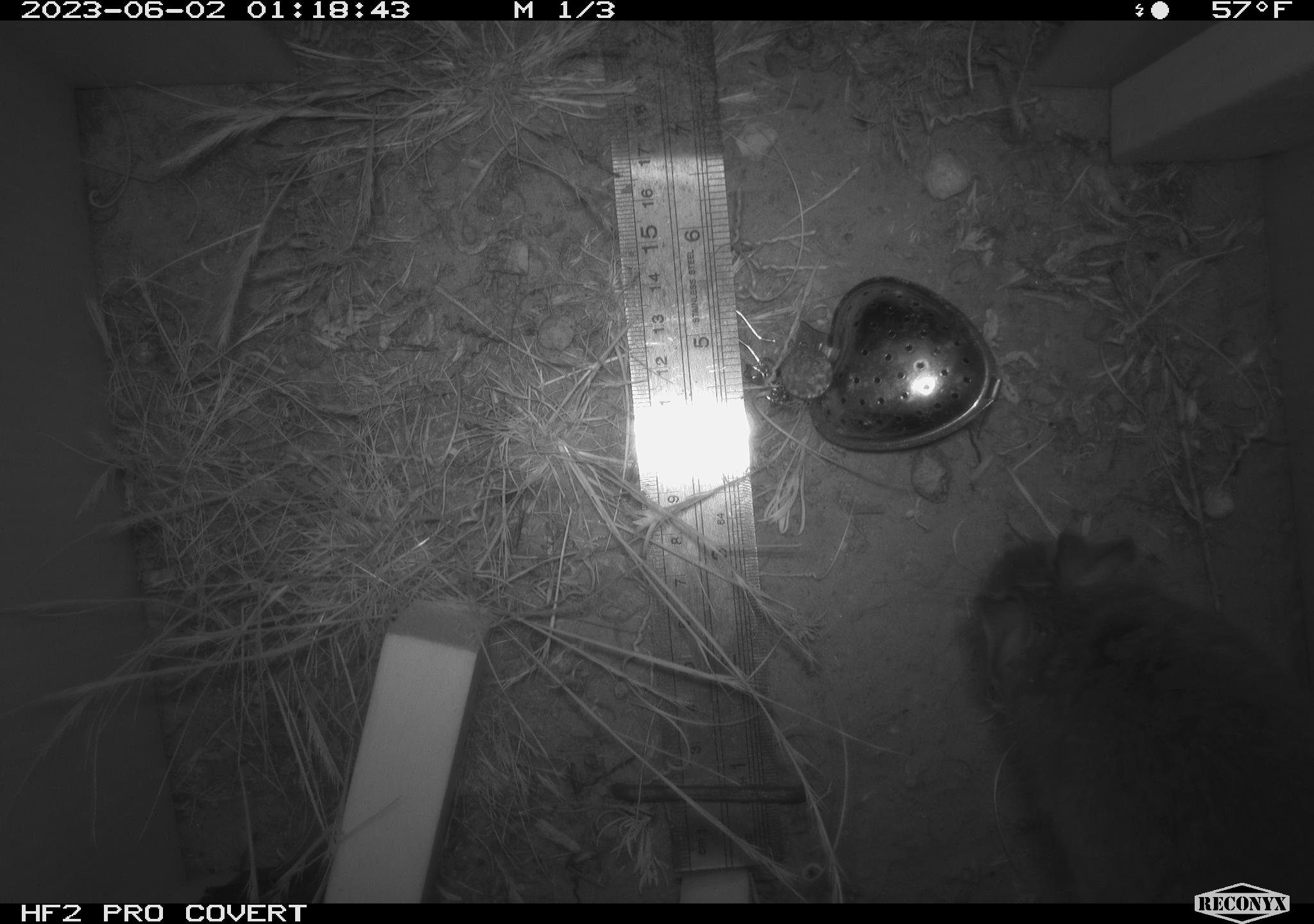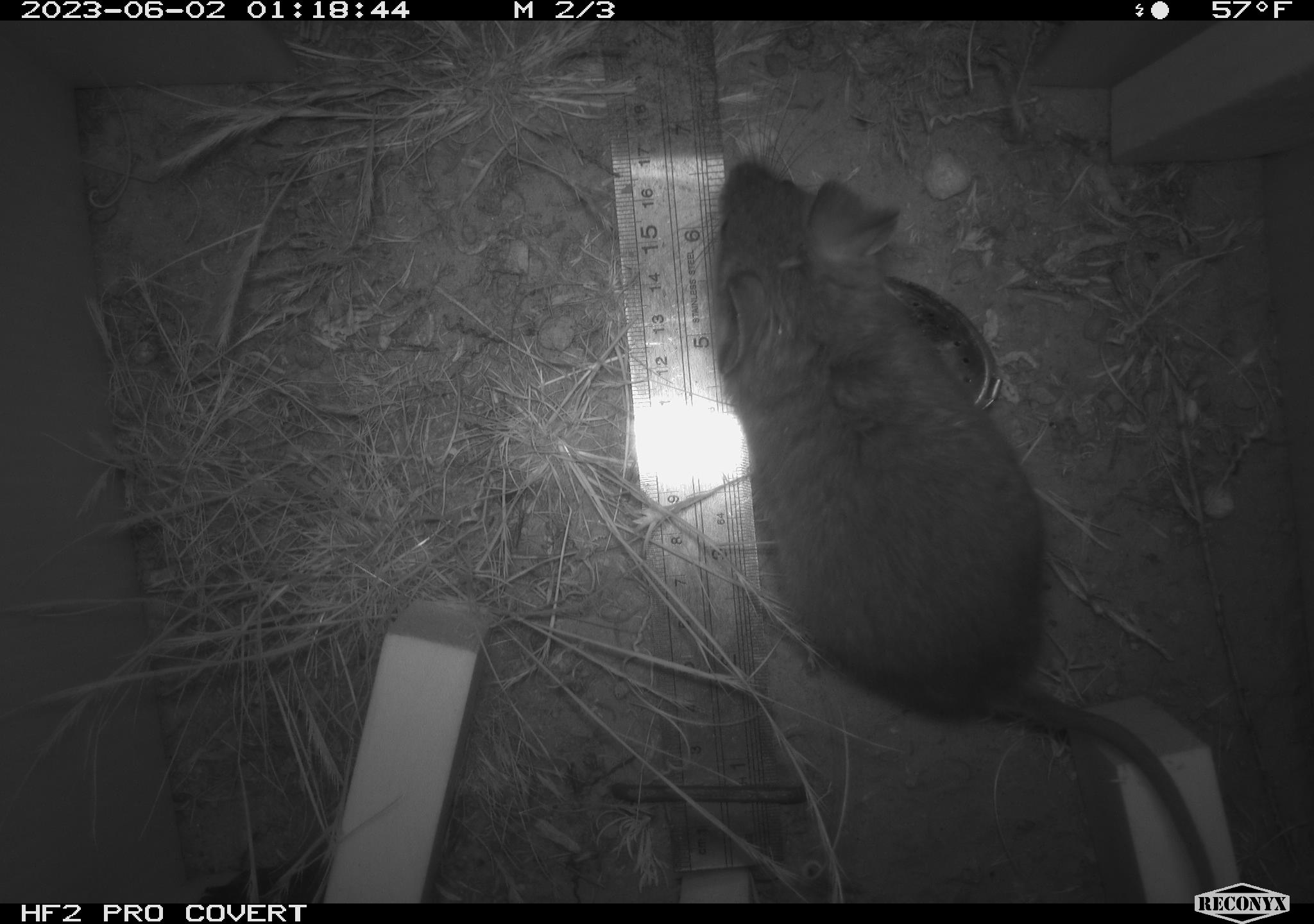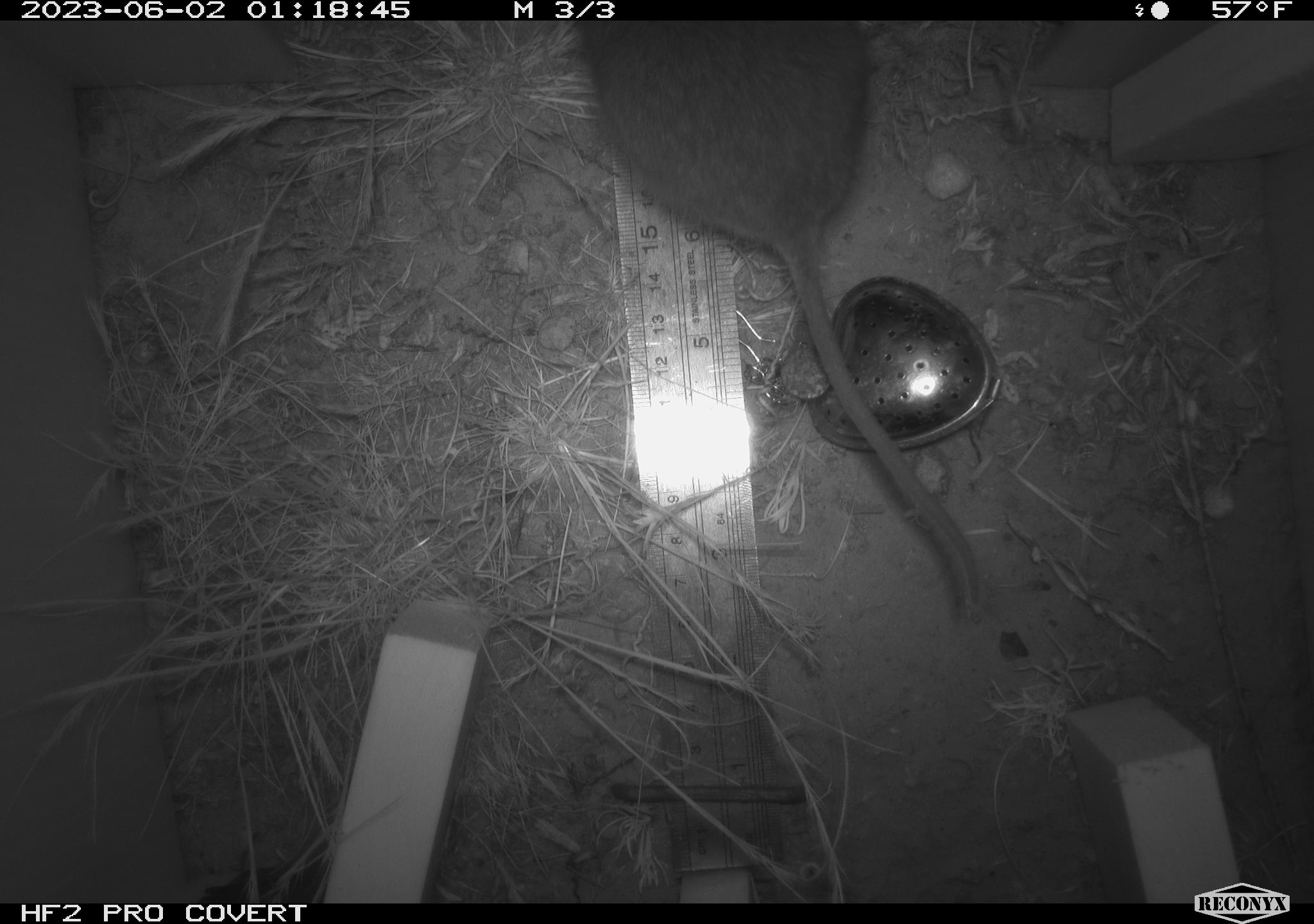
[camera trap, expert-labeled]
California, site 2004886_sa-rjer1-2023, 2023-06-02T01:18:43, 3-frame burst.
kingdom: Animalia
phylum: Chordata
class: Mammalia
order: Rodentia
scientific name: Rodentia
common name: woodrat or rat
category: woodrat or rat species